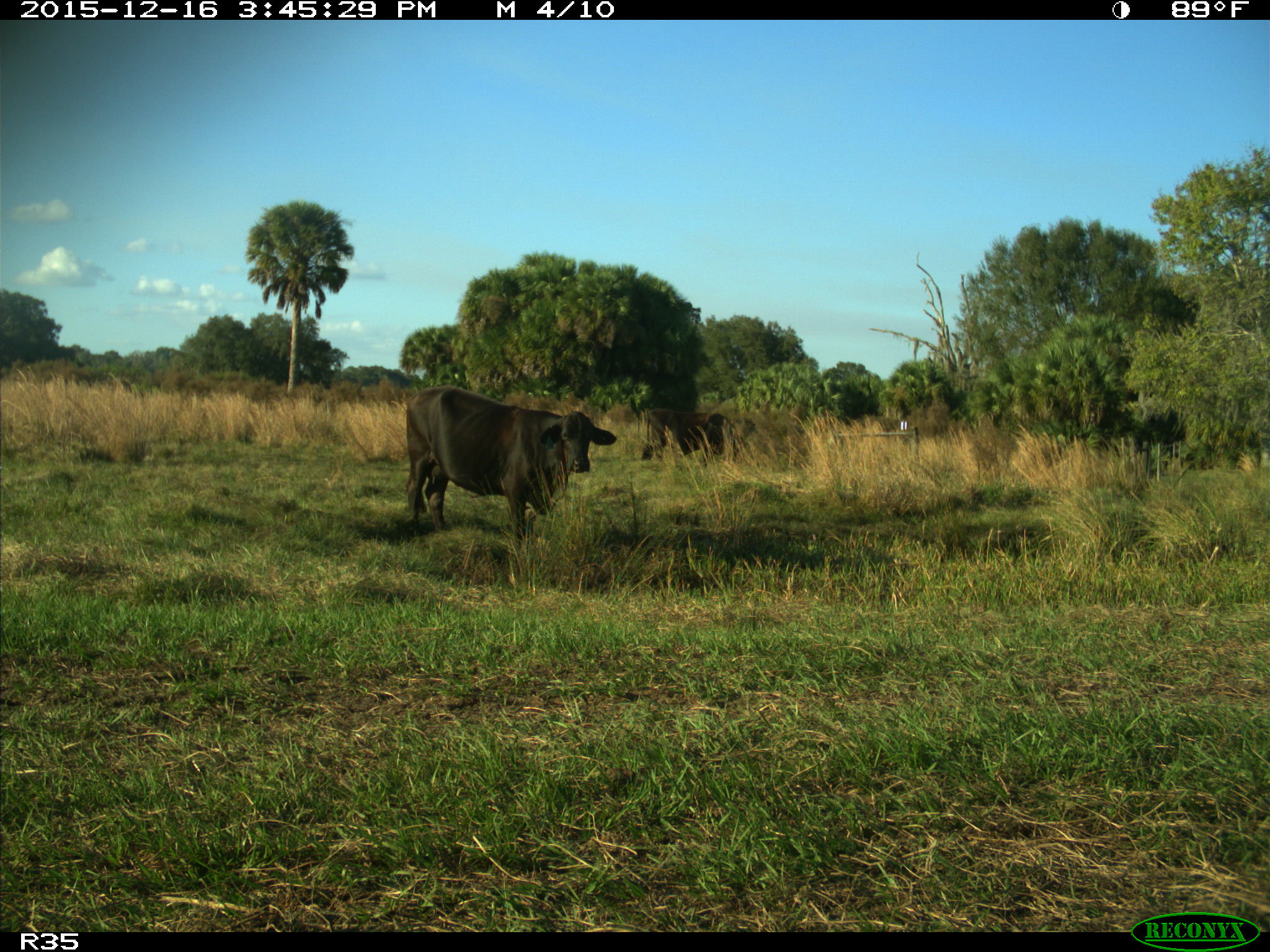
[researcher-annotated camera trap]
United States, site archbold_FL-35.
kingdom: Animalia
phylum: Chordata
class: Mammalia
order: Artiodactyla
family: Bovidae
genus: Bos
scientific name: Bos taurus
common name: domestic cow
Bos taurus (domestic cow).